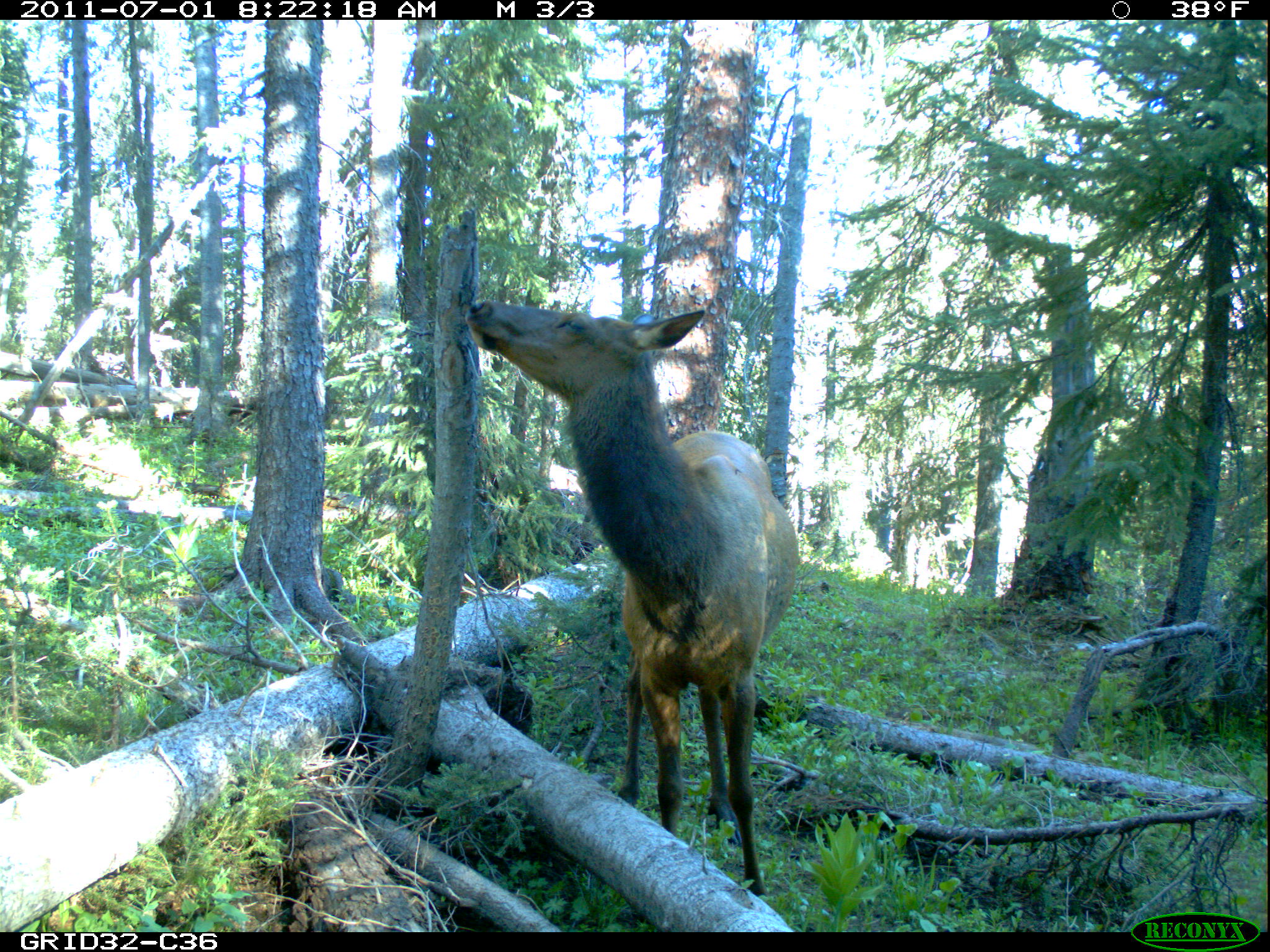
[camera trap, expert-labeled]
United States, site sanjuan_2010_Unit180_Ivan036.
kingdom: Animalia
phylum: Chordata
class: Mammalia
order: Artiodactyla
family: Cervidae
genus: Cervus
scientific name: Cervus elaphus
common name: red deer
Cervus elaphus (red deer).